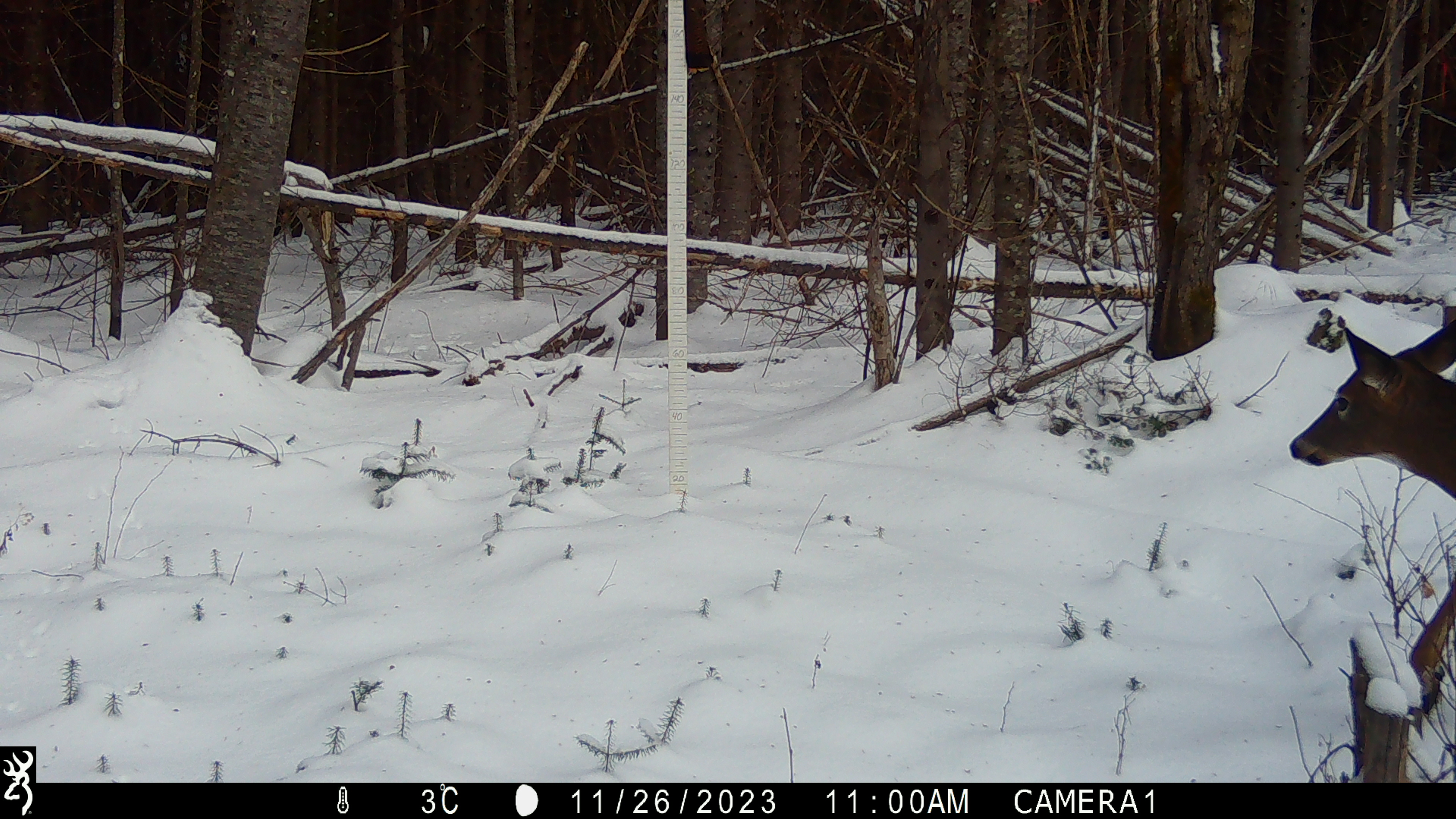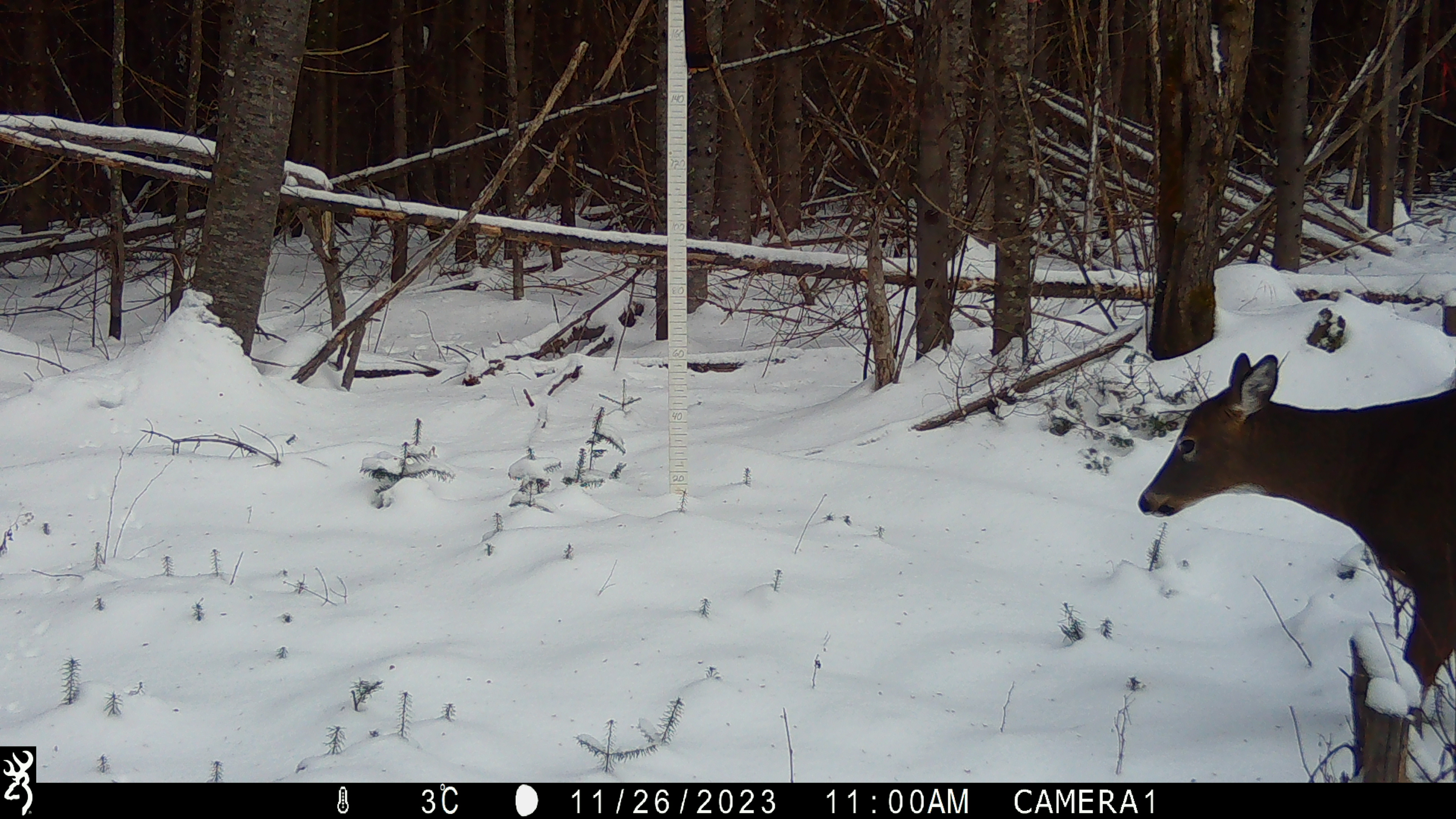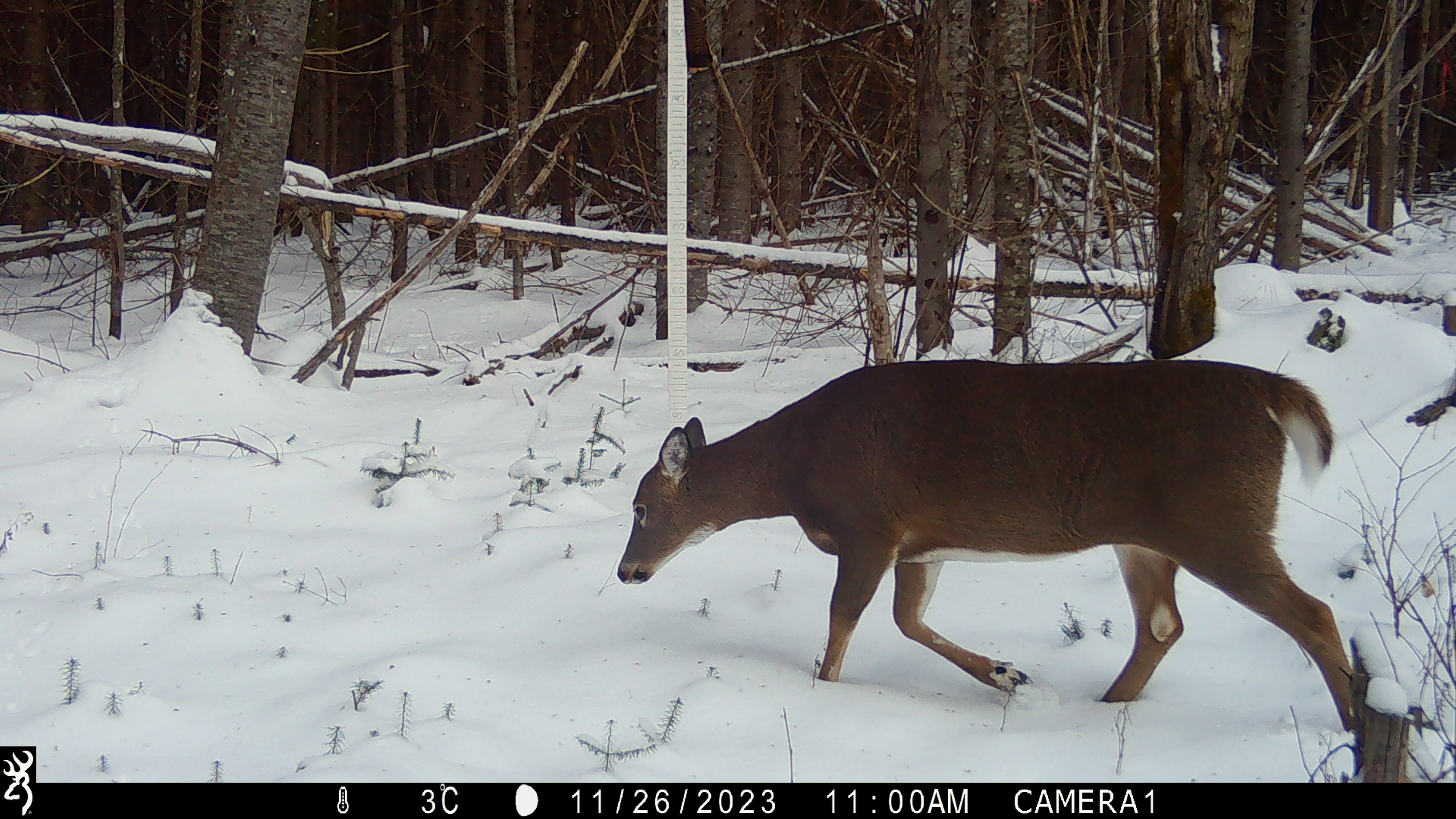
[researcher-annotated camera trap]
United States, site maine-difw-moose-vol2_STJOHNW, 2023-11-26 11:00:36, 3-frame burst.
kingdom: Animalia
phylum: Chordata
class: Mammalia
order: Artiodactyla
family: Cervidae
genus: Odocoileus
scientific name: Odocoileus virginianus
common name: white-tailed deer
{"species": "white-tailed deer (Odocoileus virginianus)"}